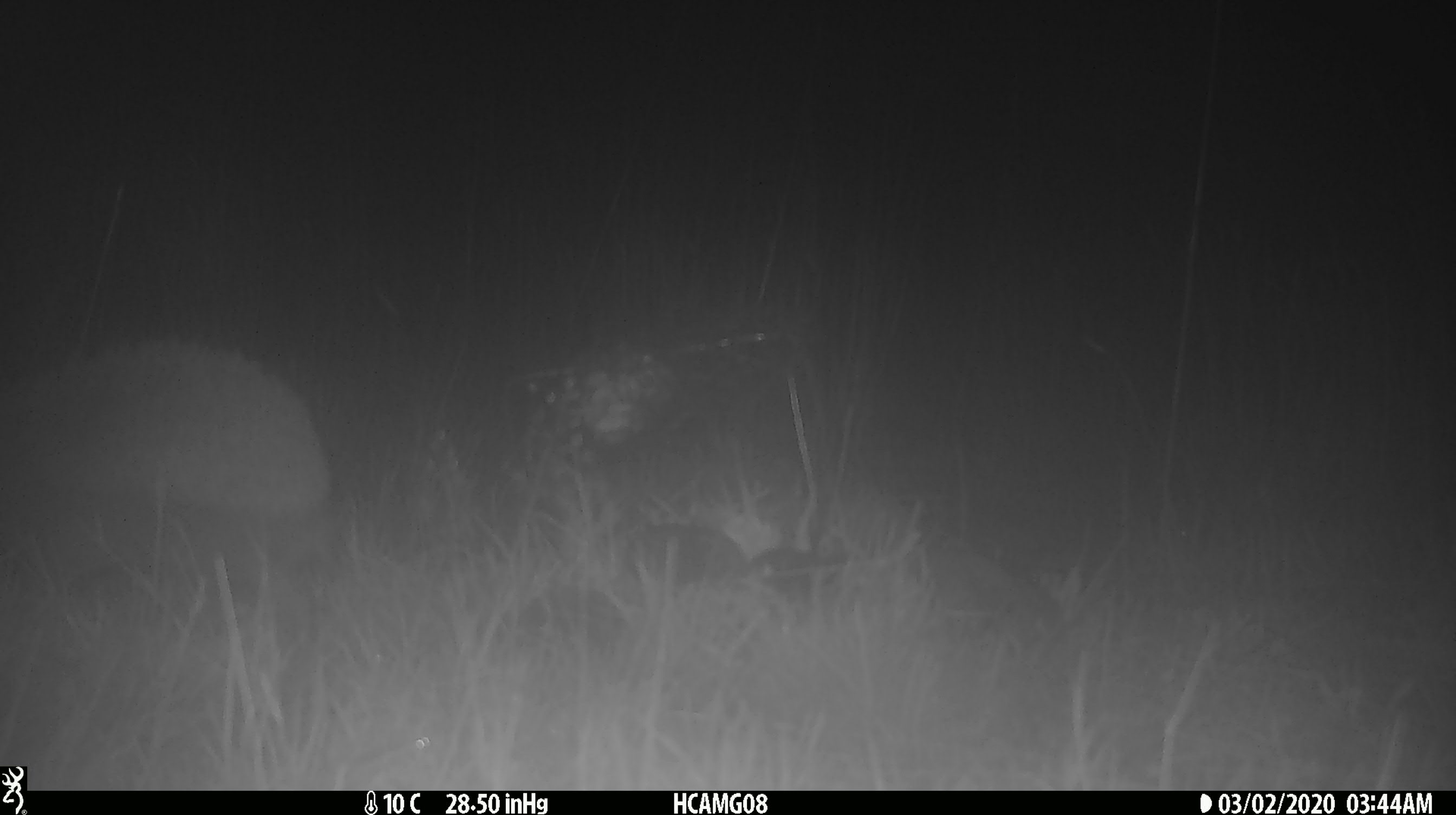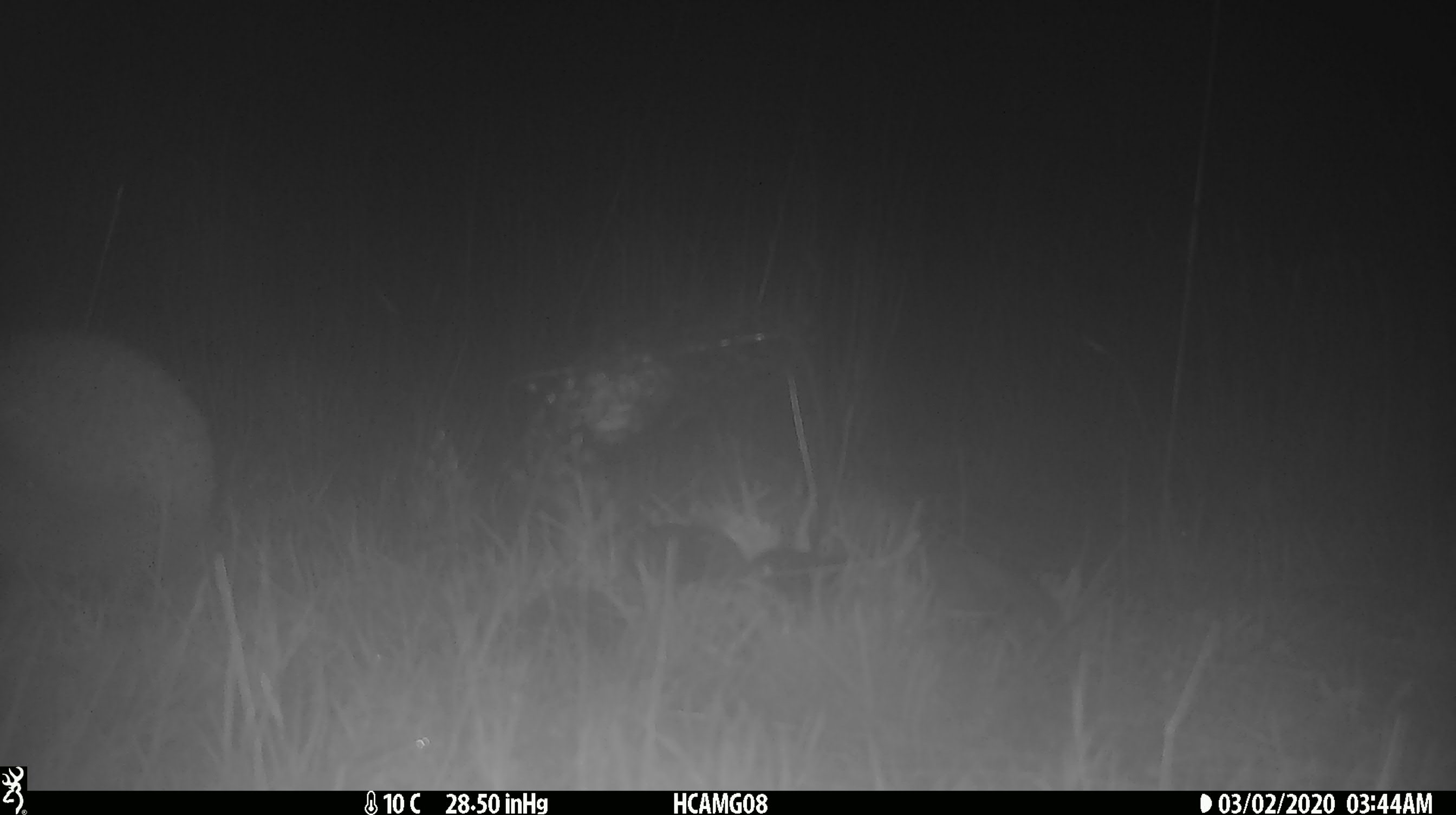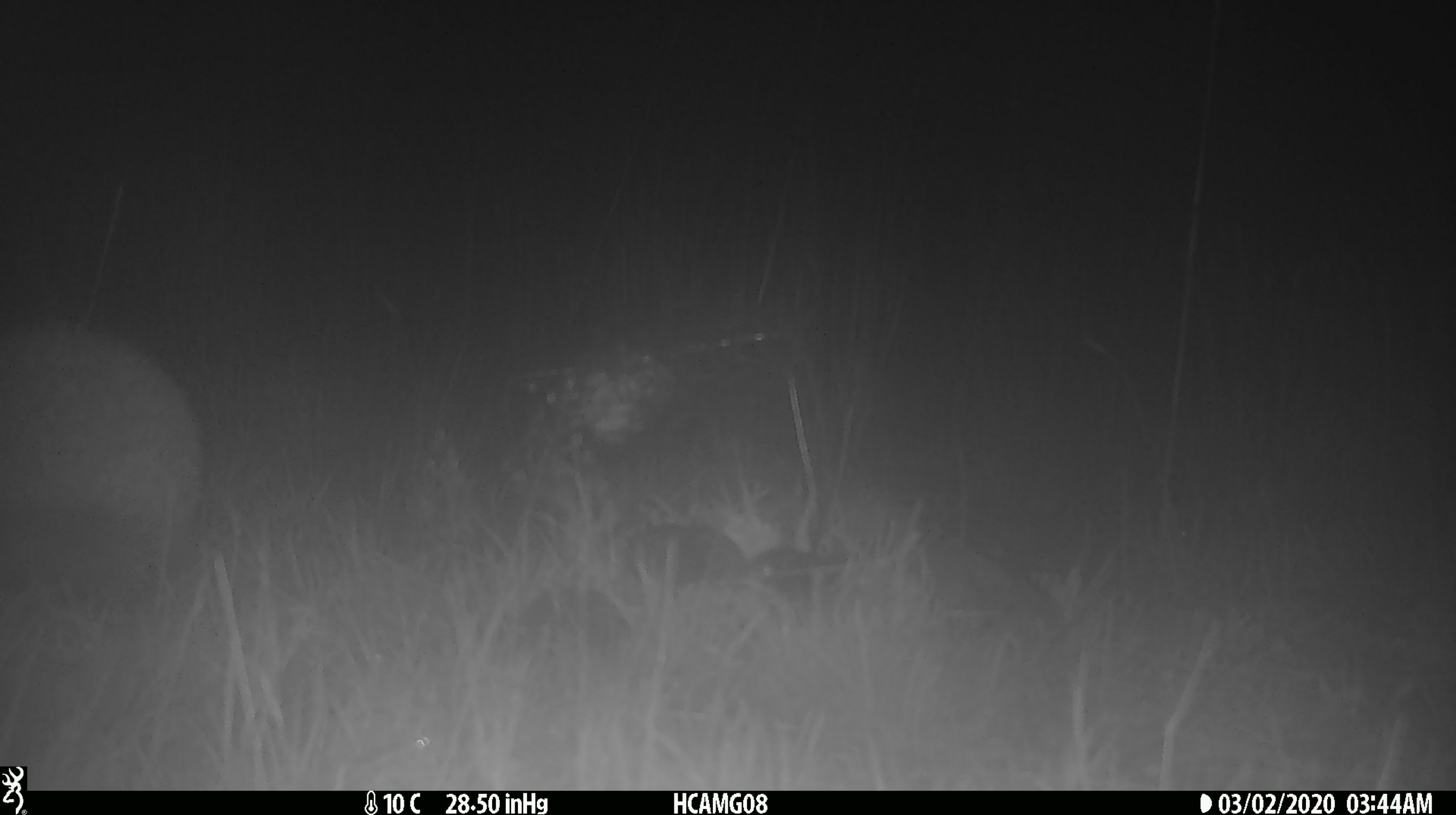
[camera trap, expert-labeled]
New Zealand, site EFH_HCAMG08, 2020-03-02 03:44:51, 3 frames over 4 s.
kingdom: Animalia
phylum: Chordata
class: Mammalia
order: Eulipotyphla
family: Erinaceidae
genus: Erinaceus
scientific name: Erinaceus europaeus europaeus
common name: european hedgehog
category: hedgehog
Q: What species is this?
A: Hedgehog (european hedgehog) (Erinaceus europaeus europaeus).